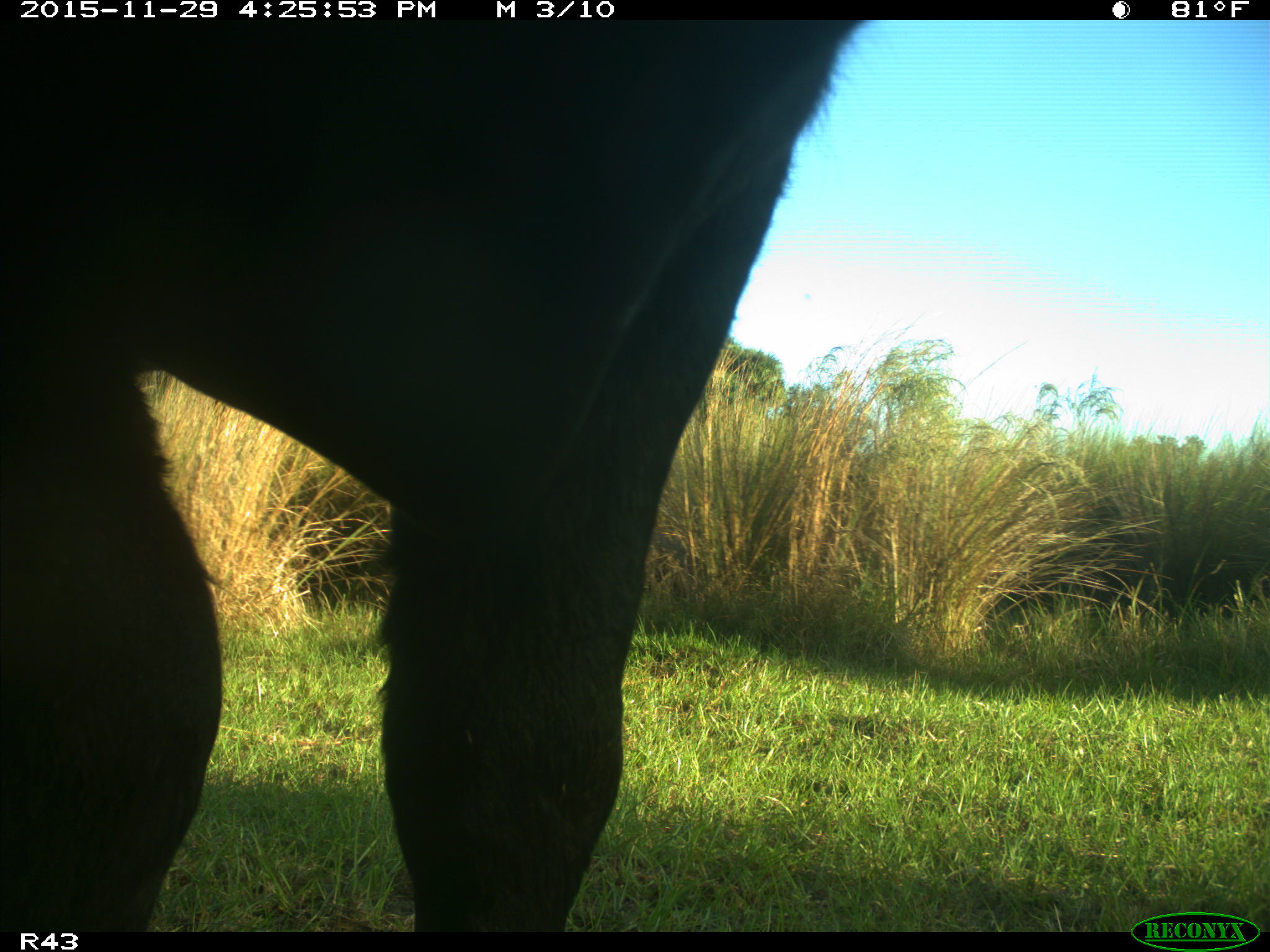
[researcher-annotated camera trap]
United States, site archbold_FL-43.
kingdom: Animalia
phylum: Chordata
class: Mammalia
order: Artiodactyla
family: Bovidae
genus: Bos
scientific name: Bos taurus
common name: domestic cow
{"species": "Bos taurus (domestic cow)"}